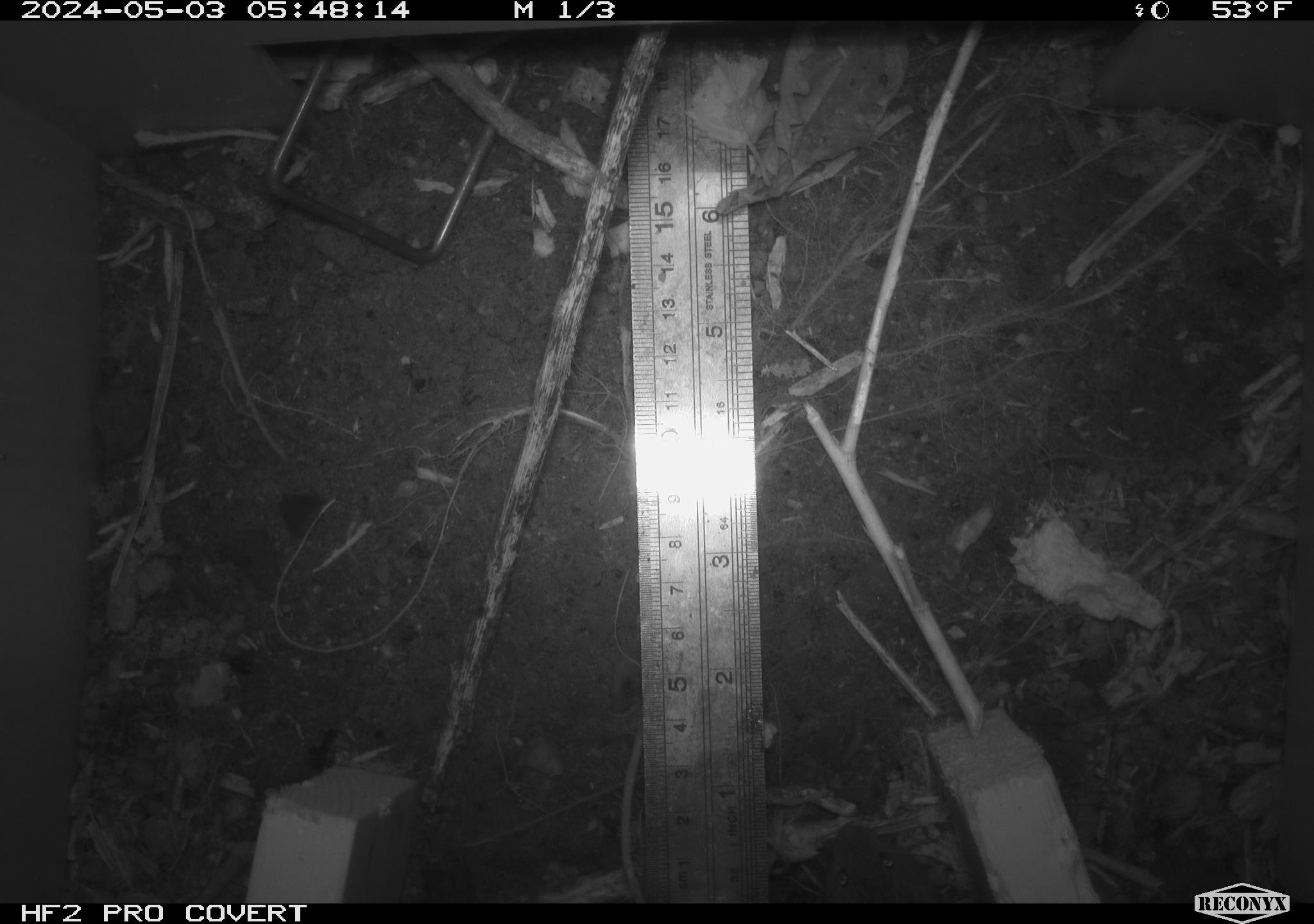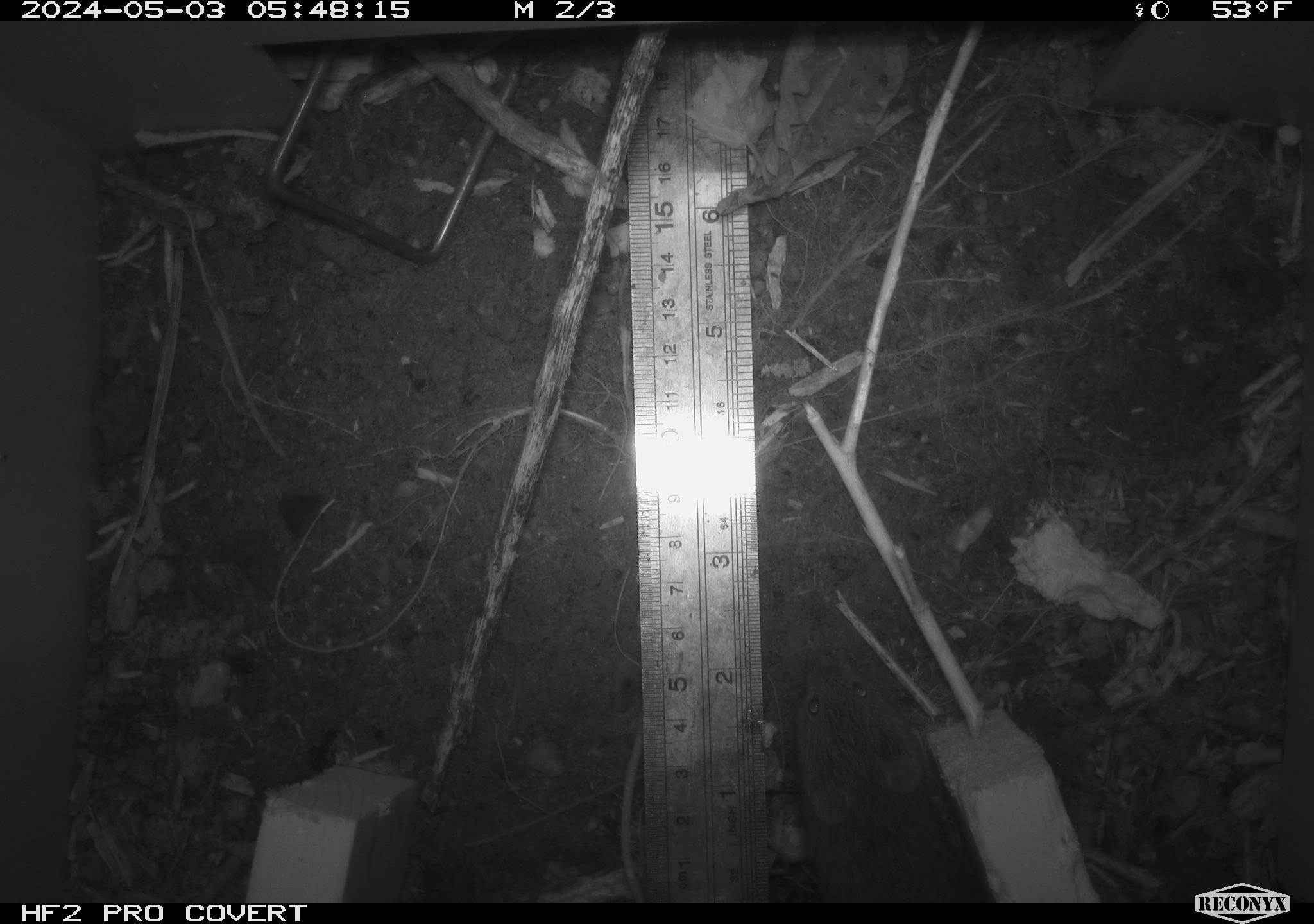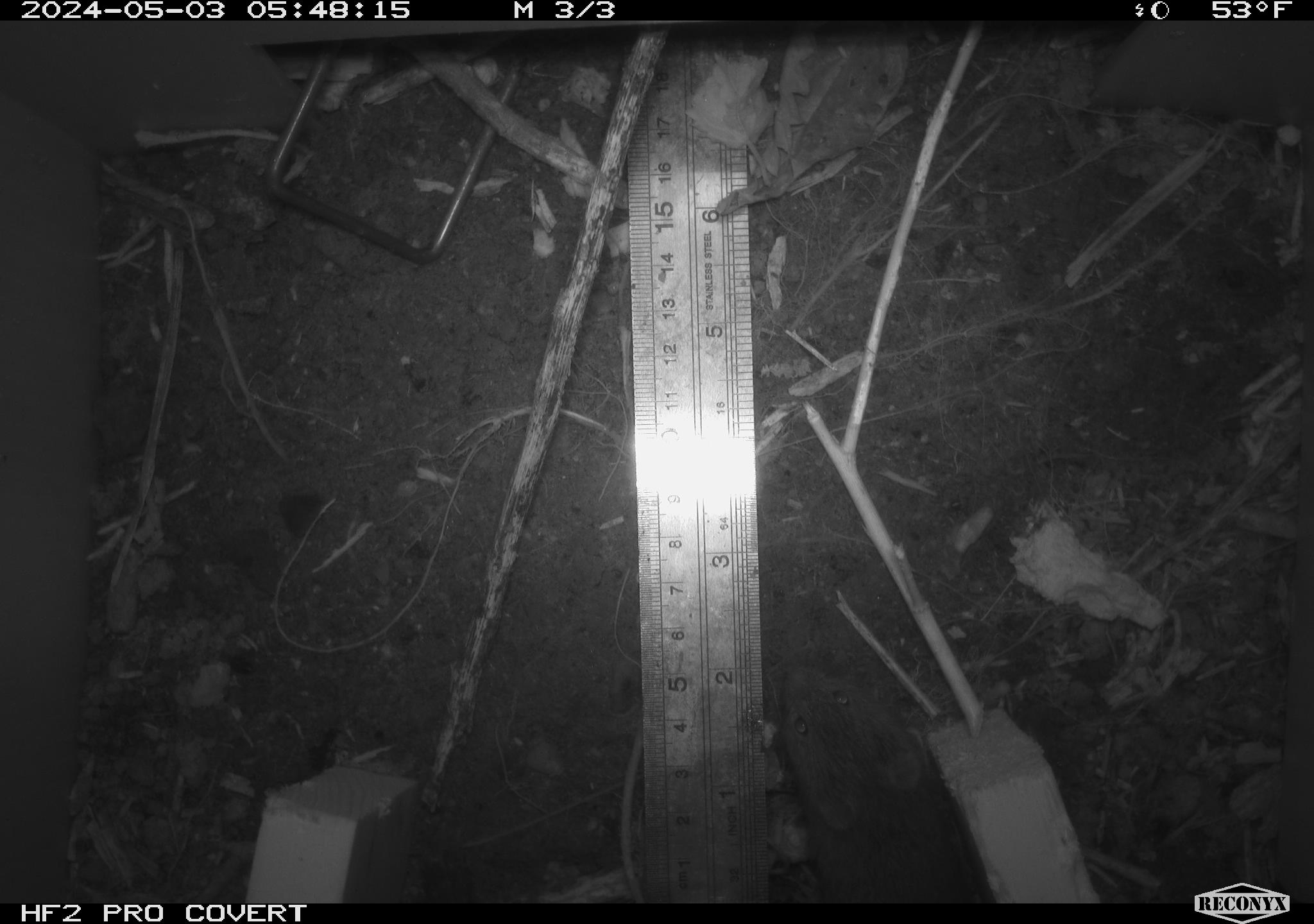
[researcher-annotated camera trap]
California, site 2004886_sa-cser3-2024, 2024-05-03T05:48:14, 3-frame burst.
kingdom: Animalia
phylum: Chordata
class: Mammalia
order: Rodentia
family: Cricetidae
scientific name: Cricetidae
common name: hamsters, voles, lemmings, and allies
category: cricetidae family